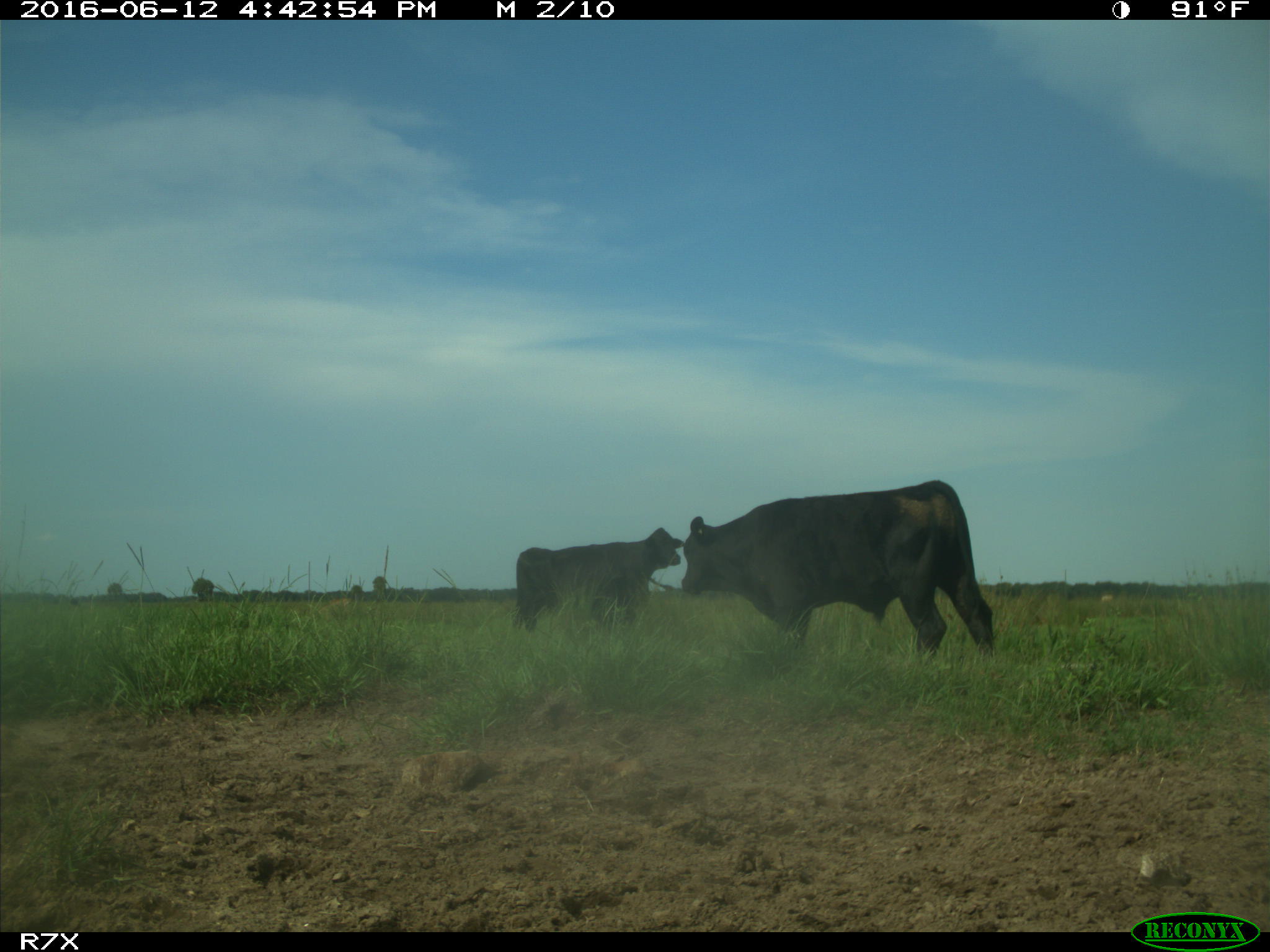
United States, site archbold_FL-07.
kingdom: Animalia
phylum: Chordata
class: Mammalia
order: Artiodactyla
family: Bovidae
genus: Bos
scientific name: Bos taurus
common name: domestic cow